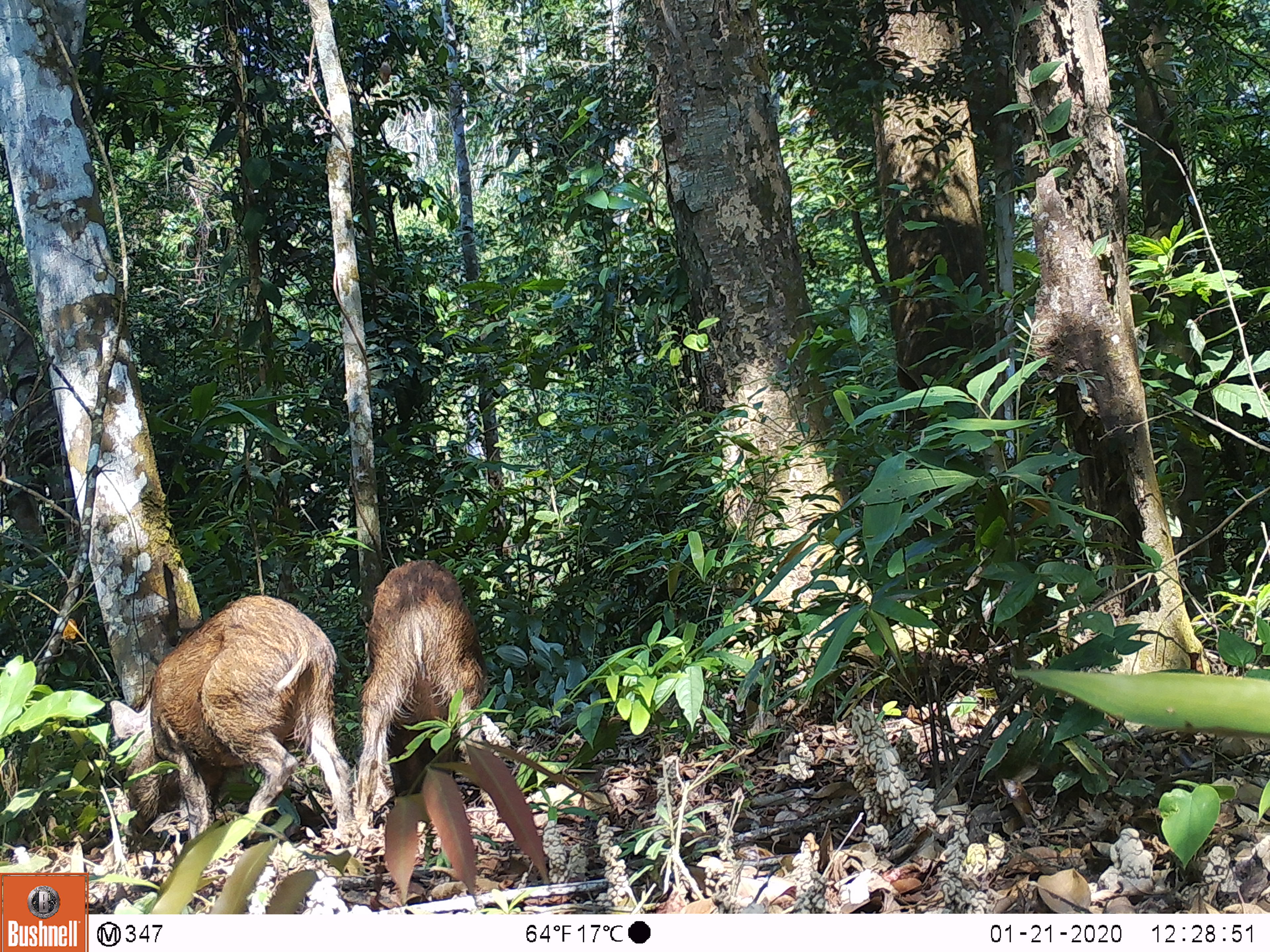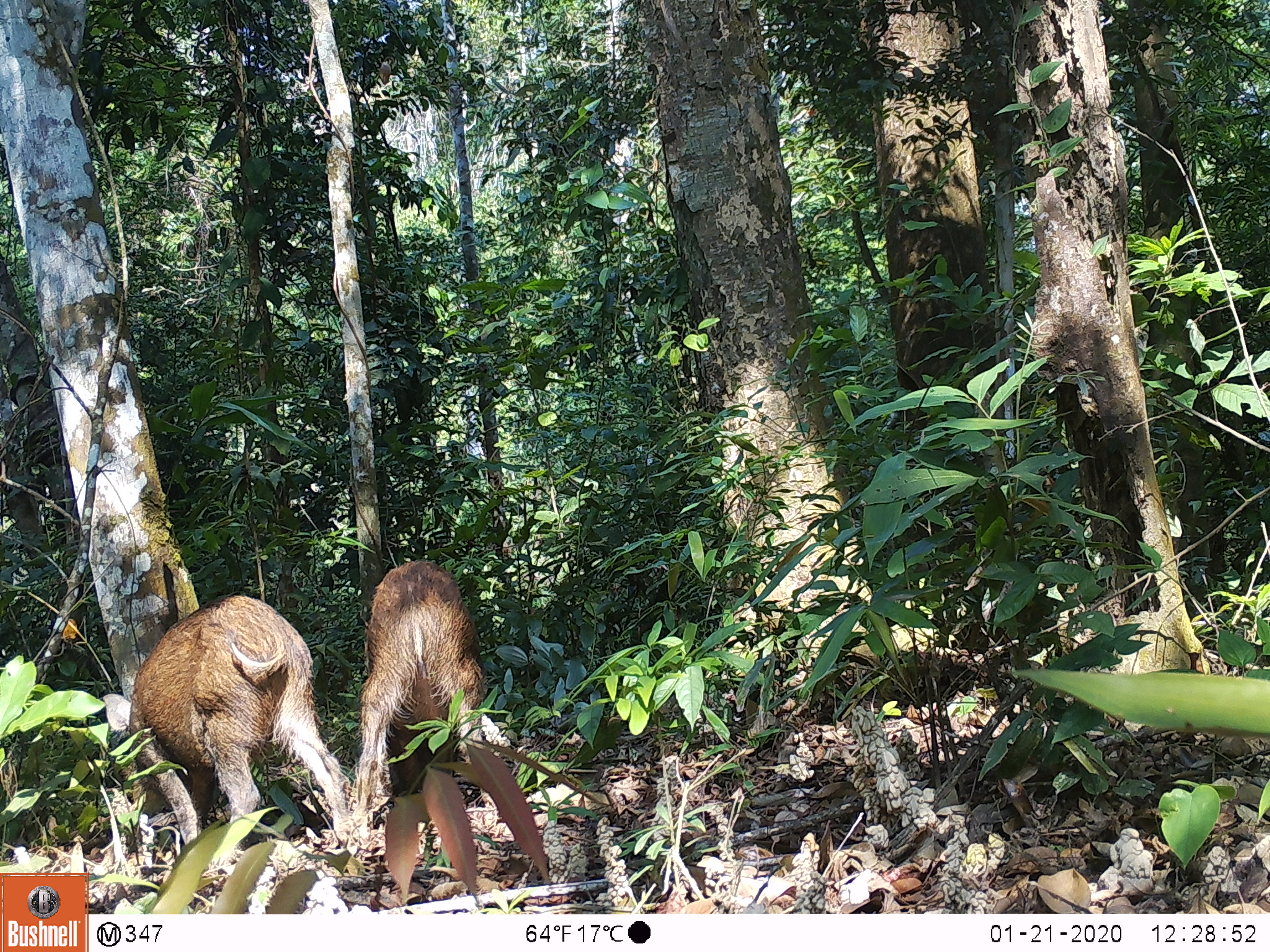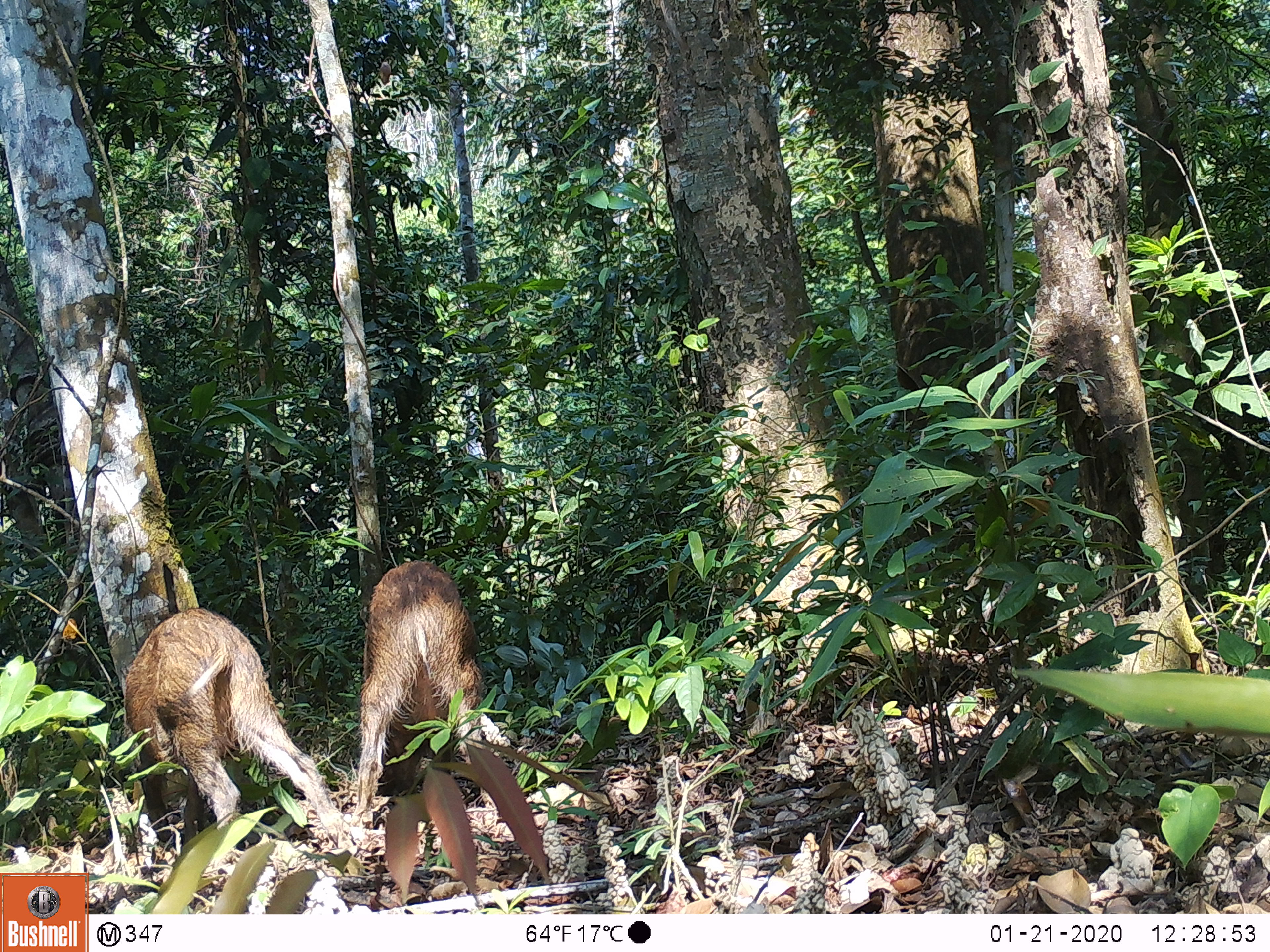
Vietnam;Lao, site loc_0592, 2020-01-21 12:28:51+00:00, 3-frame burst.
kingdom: Animalia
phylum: Chordata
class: Mammalia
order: Artiodactyla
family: Suidae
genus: Sus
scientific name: Sus scrofa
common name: eurasian wild pig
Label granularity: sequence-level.